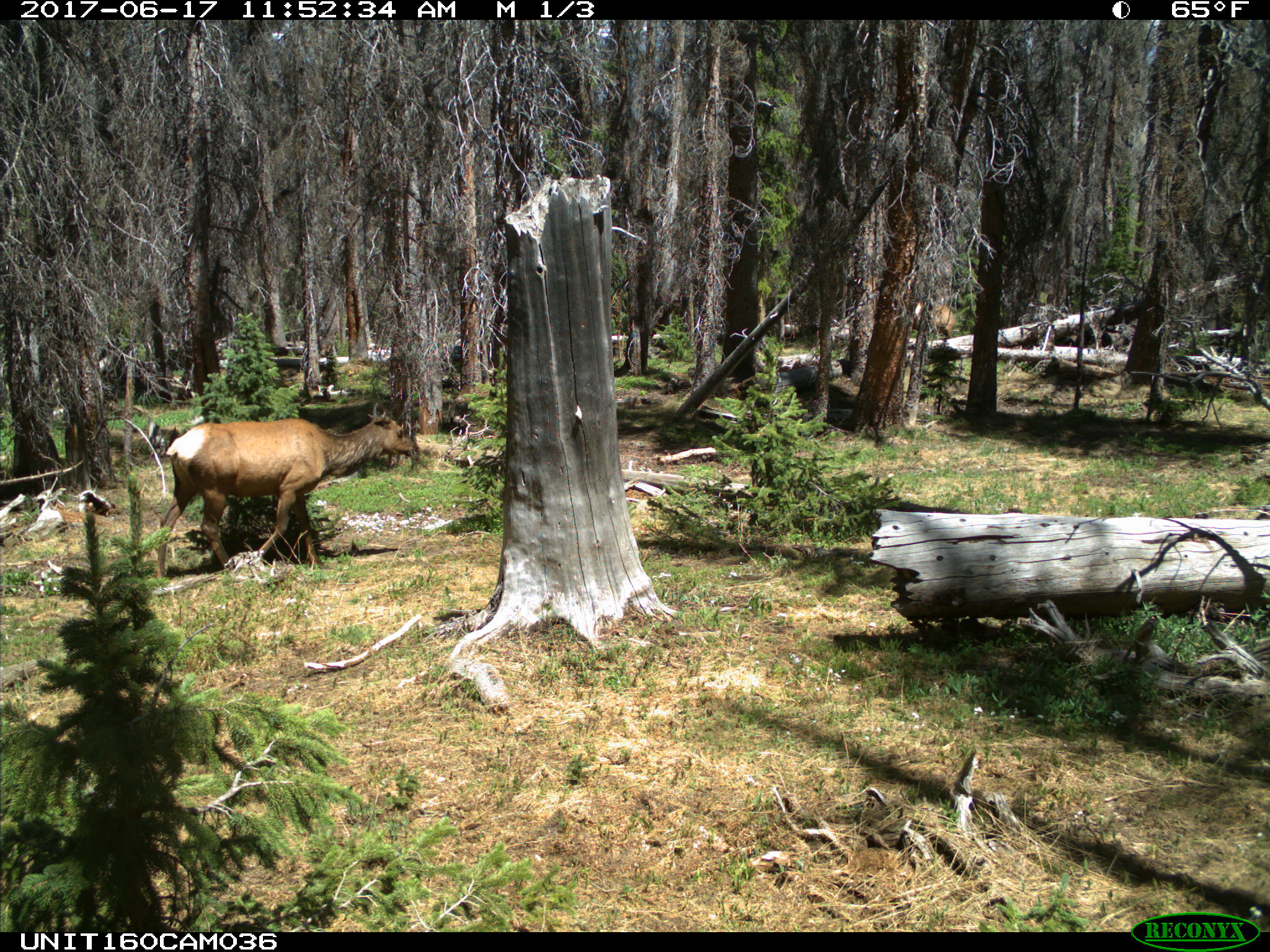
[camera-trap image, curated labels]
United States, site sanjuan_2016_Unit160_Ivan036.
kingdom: Animalia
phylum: Chordata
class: Mammalia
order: Artiodactyla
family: Cervidae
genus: Cervus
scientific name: Cervus elaphus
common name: red deer